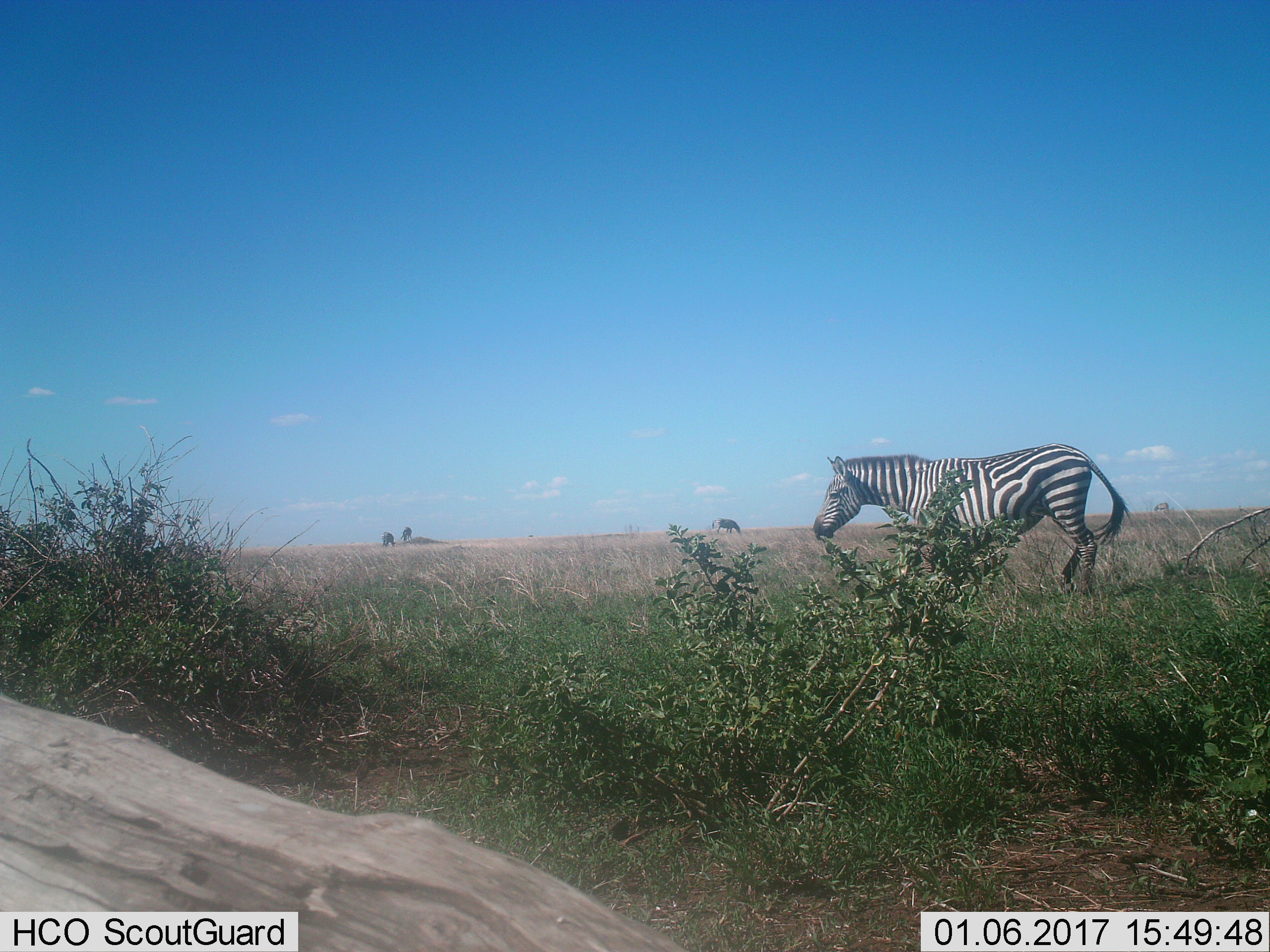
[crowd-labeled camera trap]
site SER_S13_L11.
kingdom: Animalia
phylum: Chordata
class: Mammalia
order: Perissodactyla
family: Equidae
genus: Equus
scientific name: Equus quagga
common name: plains zebra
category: zebraplains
Zebraplains (plains zebra) (Equus quagga), count 4. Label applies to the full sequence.